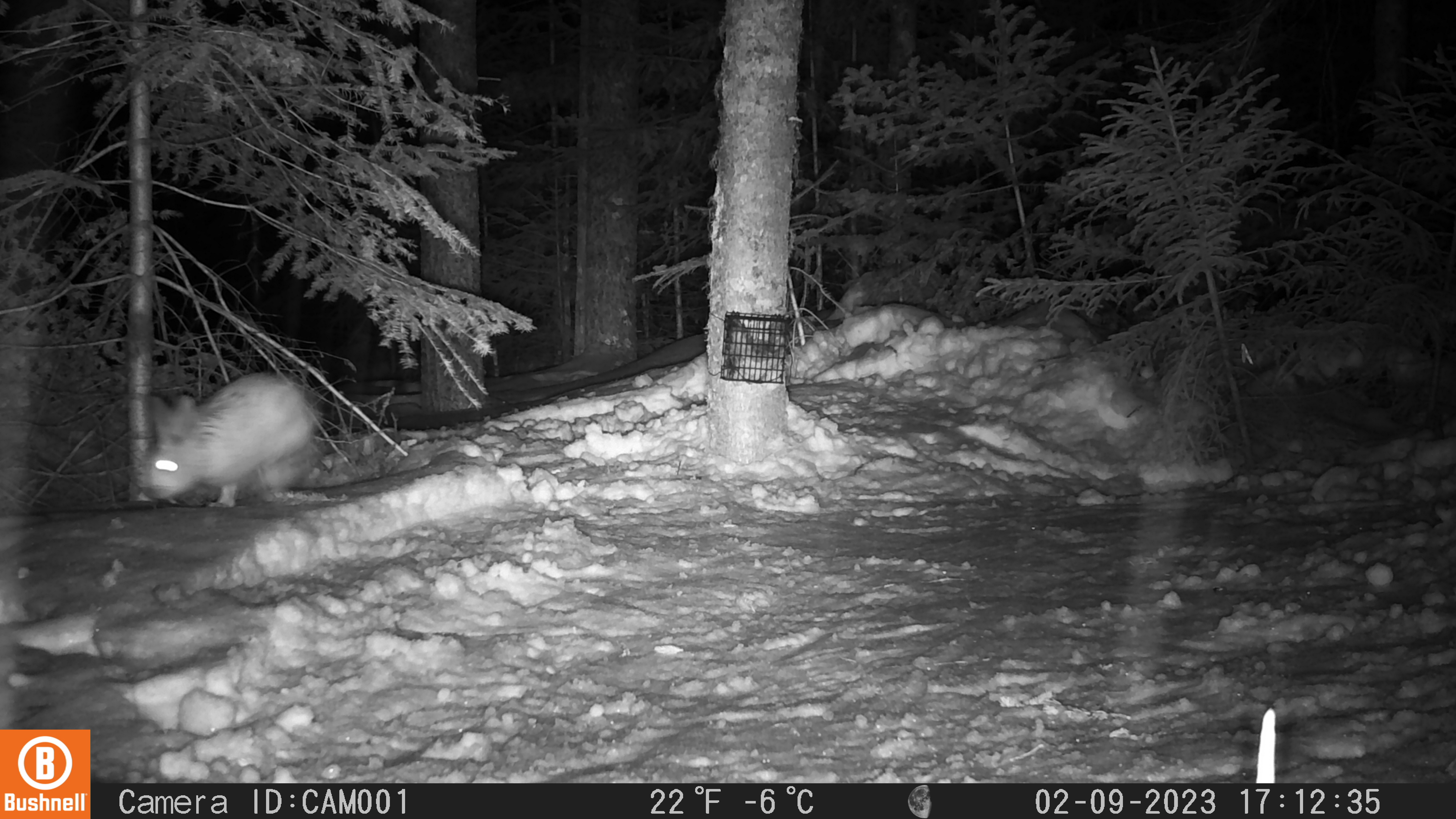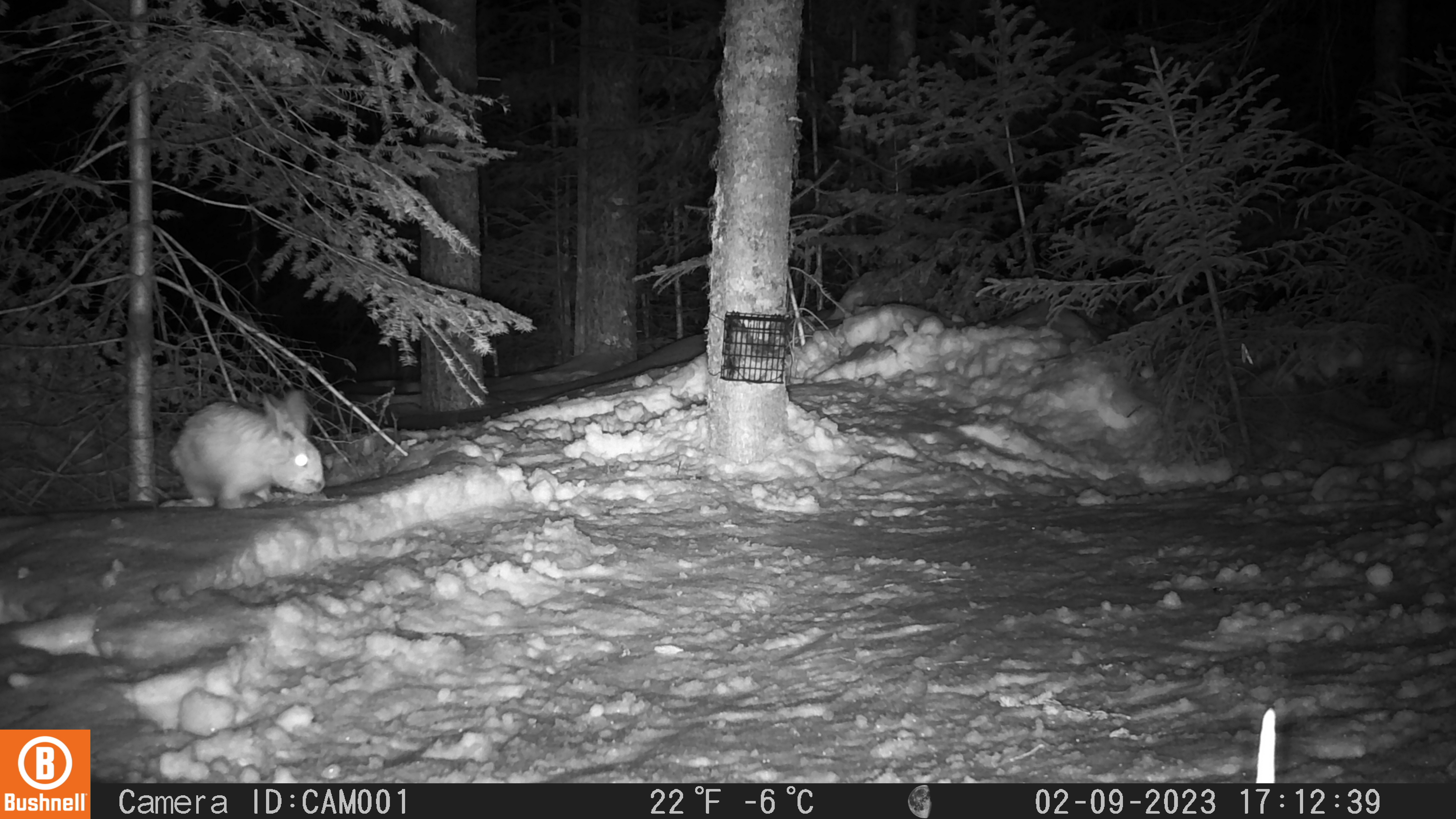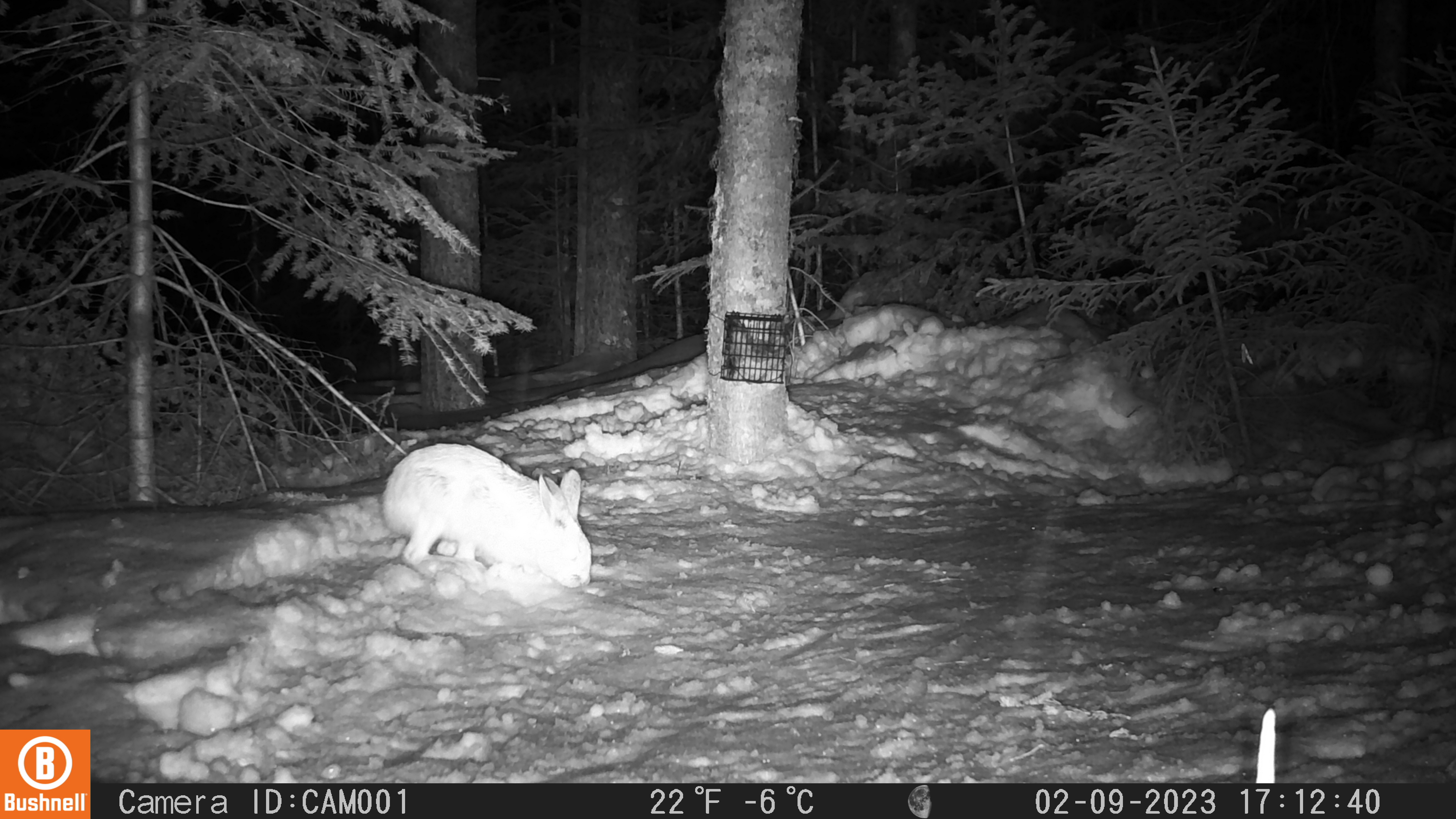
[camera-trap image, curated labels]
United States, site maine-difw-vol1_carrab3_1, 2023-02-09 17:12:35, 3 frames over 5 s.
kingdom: Animalia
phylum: Chordata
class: Mammalia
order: Lagomorpha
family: Leporidae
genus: Lepus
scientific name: Lepus americanus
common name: snowshoe hare